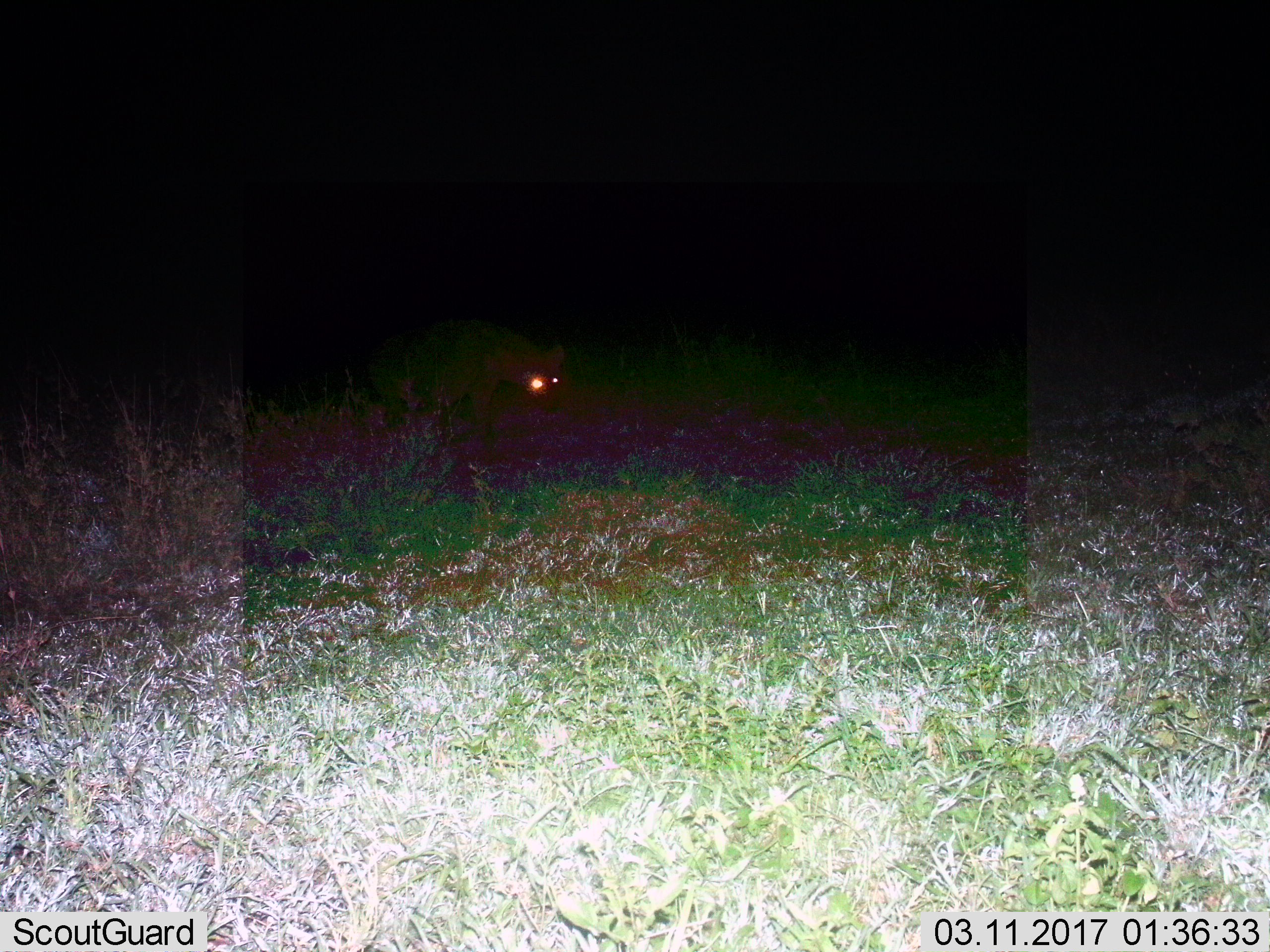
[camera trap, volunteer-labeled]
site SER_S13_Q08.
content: unidentified animal